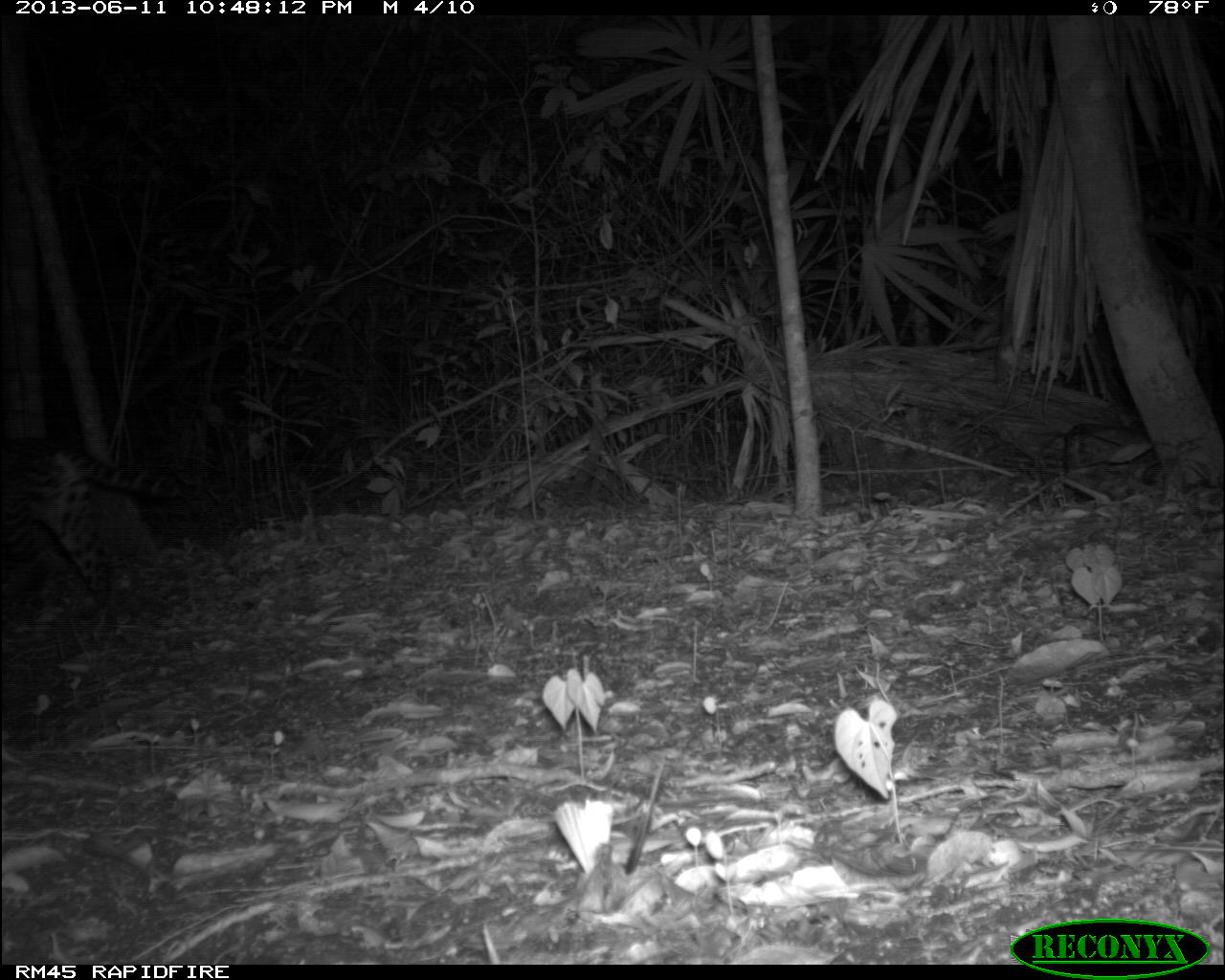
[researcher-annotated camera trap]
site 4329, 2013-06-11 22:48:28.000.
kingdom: Animalia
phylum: Chordata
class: Mammalia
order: Carnivora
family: Felidae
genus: Leopardus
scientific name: Leopardus pardalis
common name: ocelot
Leopardus pardalis (ocelot), count 1, sex female.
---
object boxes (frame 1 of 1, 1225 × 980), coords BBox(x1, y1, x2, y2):
leopardus pardalis: BBox(0, 432, 184, 620)